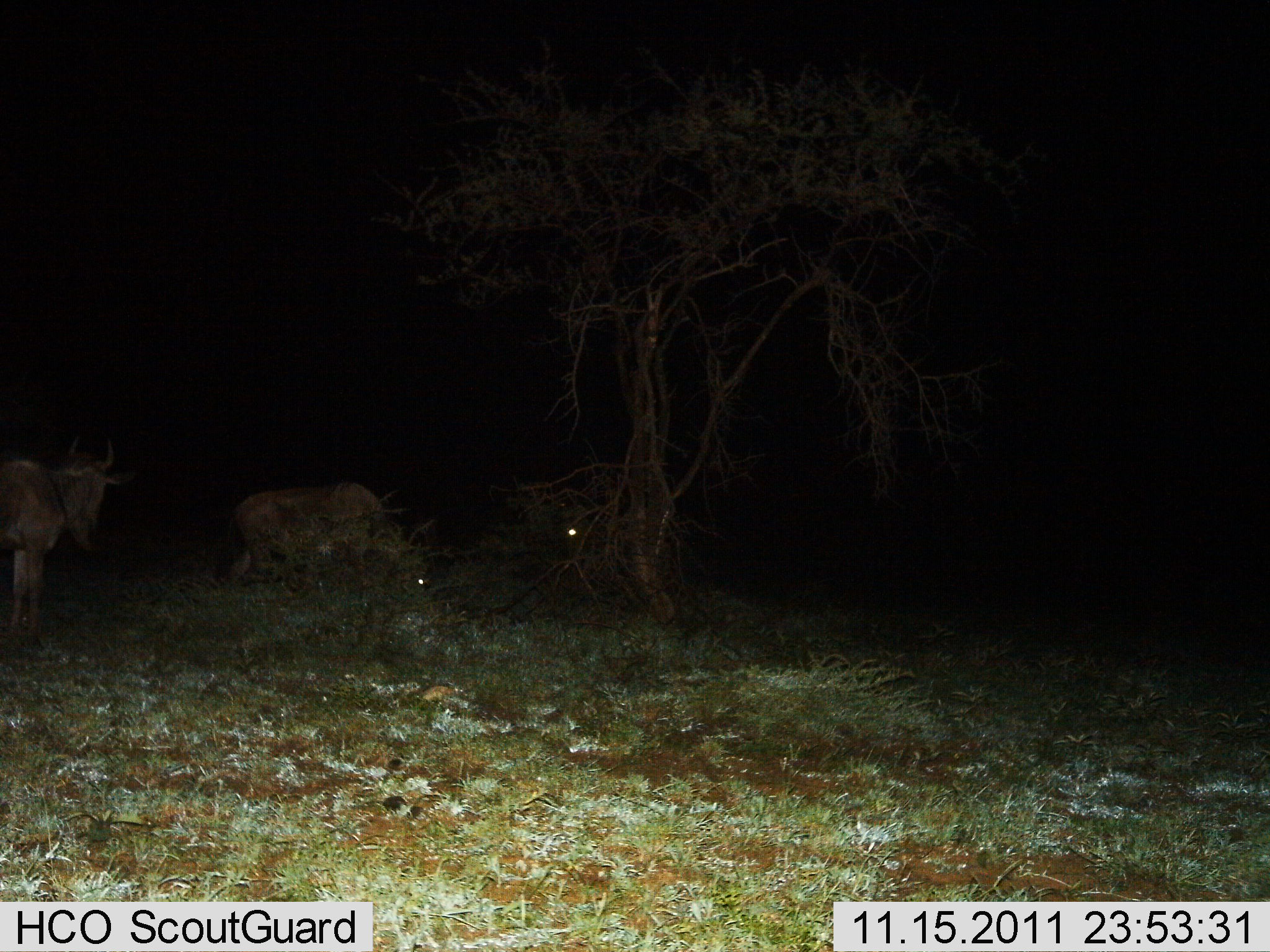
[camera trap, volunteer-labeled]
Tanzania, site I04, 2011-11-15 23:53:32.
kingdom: Animalia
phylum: Chordata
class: Mammalia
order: Artiodactyla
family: Bovidae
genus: Connochaetes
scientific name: Connochaetes taurinus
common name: blue wildebeest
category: wildebeest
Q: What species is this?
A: Wildebeest (blue wildebeest) (Connochaetes taurinus).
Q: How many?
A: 3.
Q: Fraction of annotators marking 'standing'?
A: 86%.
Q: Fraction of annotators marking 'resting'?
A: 7%.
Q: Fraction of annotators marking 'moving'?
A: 14%.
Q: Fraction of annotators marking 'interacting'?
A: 0%.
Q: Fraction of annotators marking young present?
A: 0%.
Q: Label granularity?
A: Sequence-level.